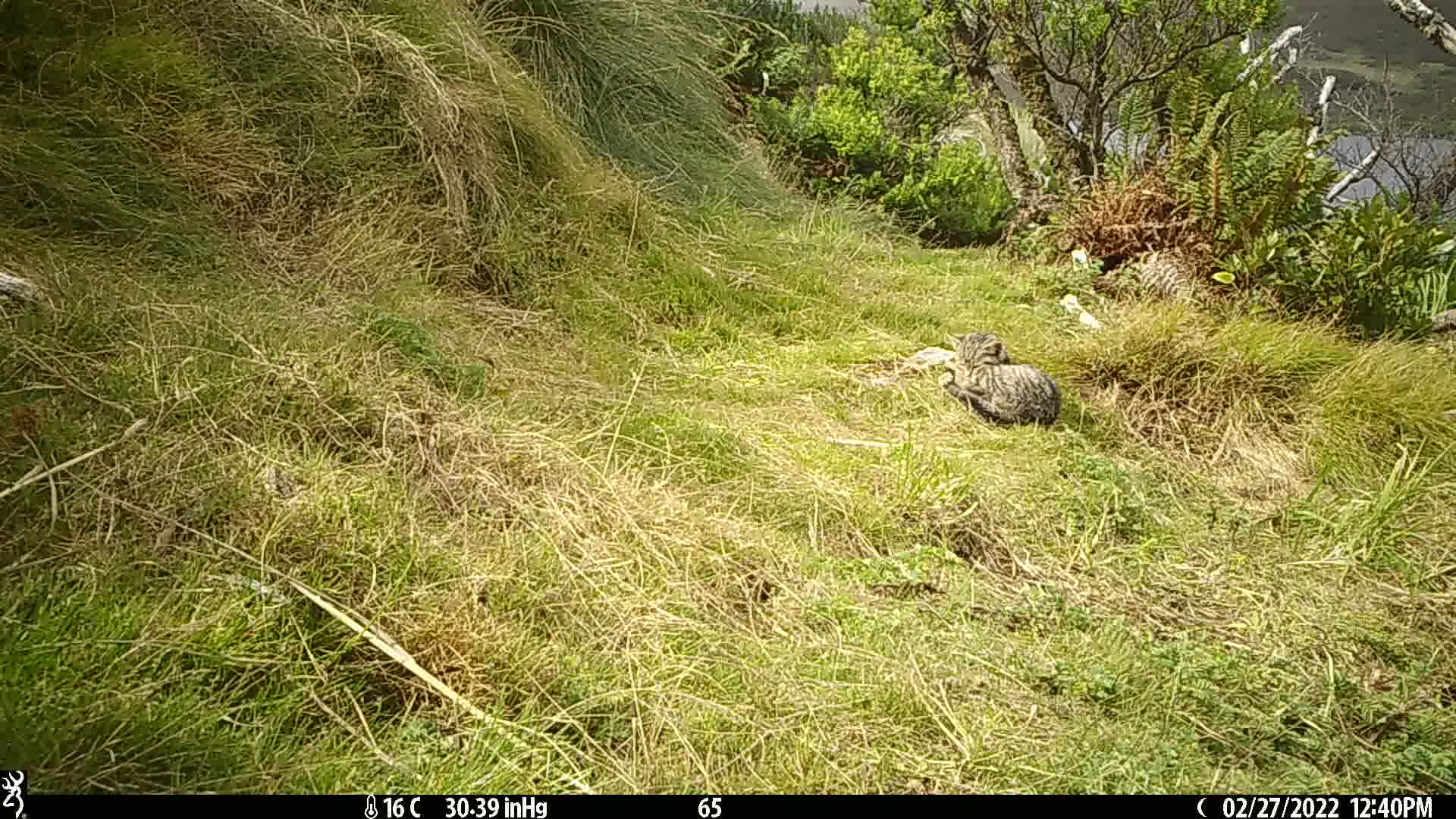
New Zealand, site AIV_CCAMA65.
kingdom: Animalia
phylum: Chordata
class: Mammalia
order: Carnivora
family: Felidae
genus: Felis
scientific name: Felis catus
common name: domestic cat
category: cat